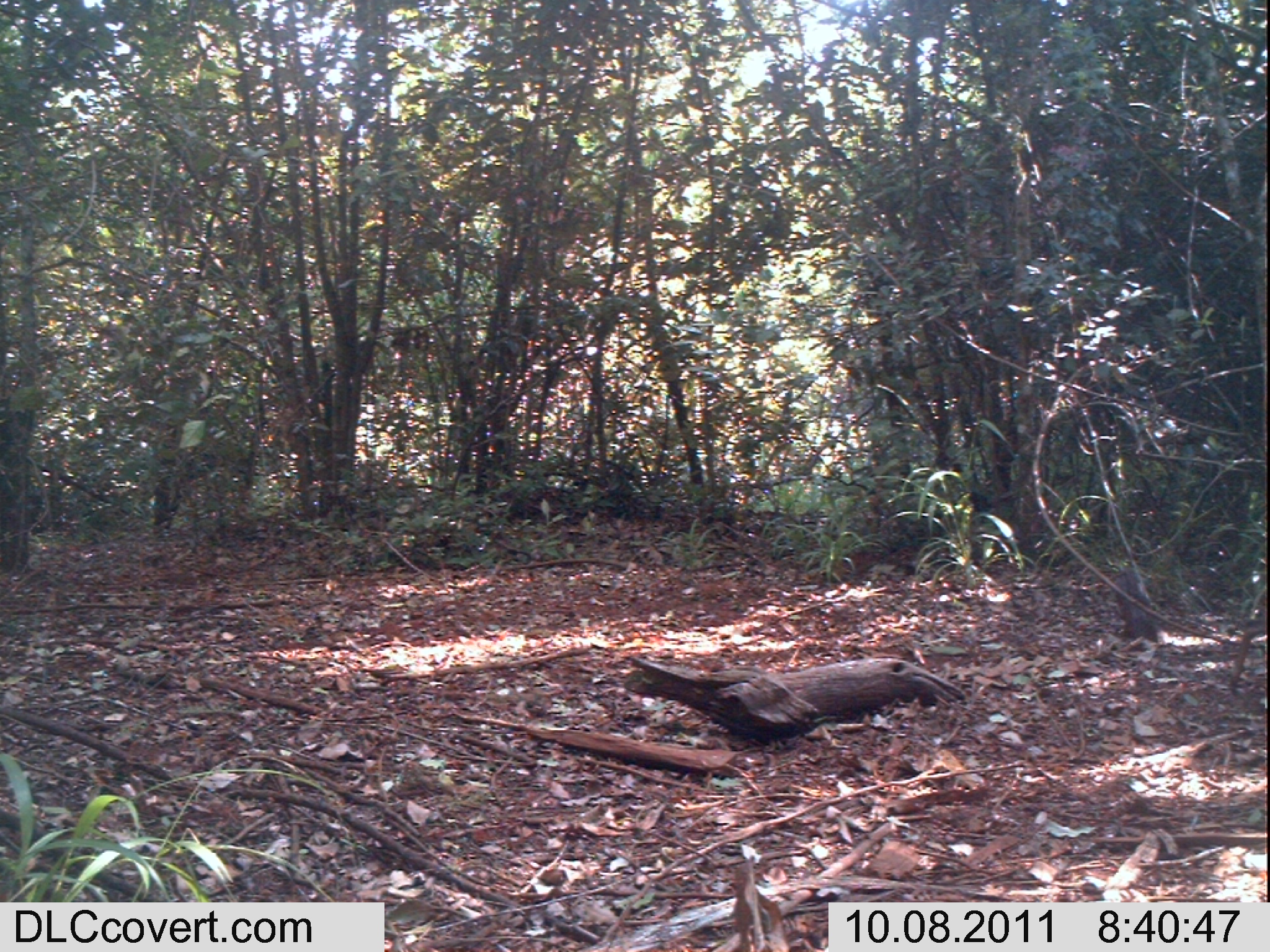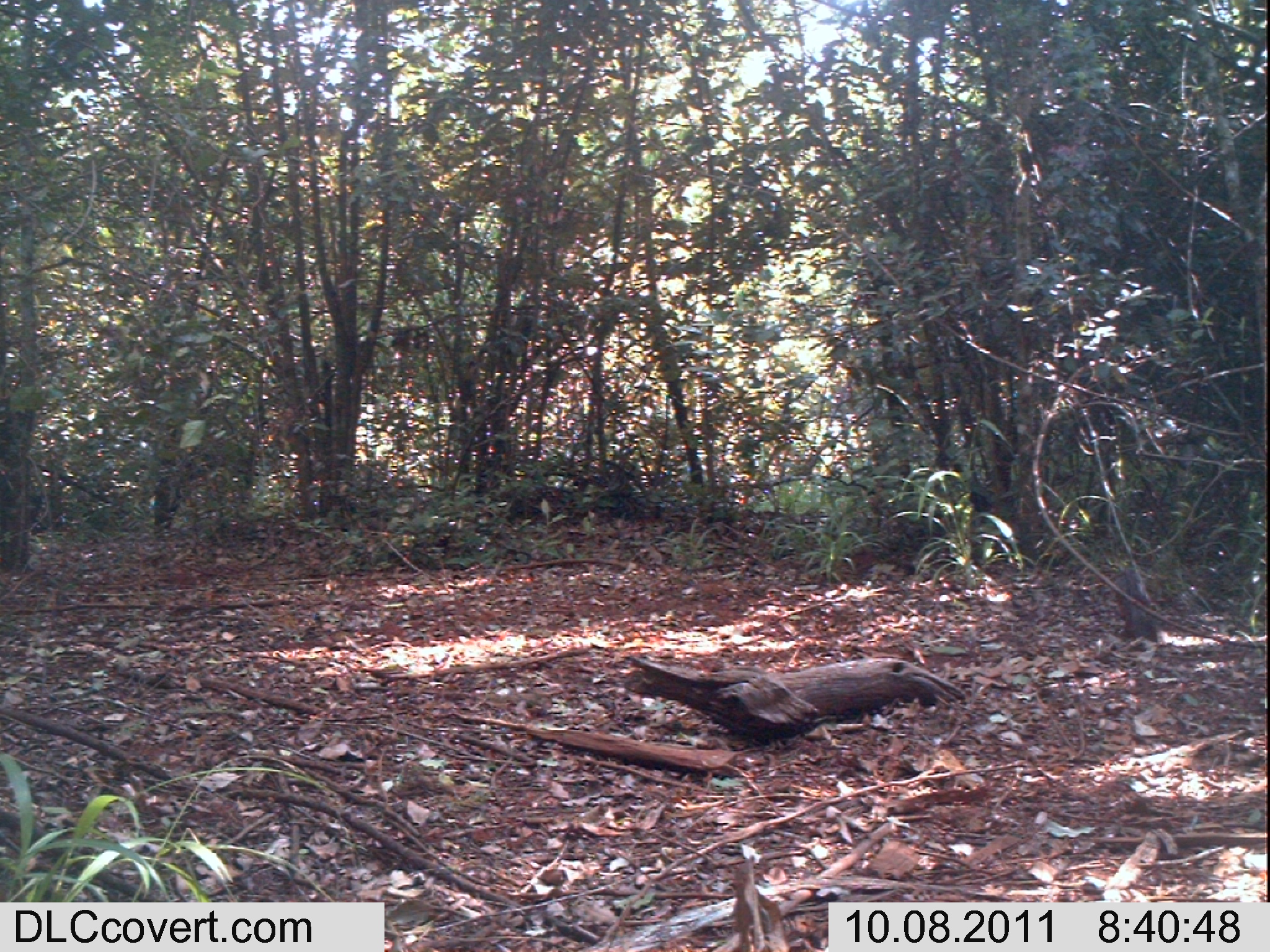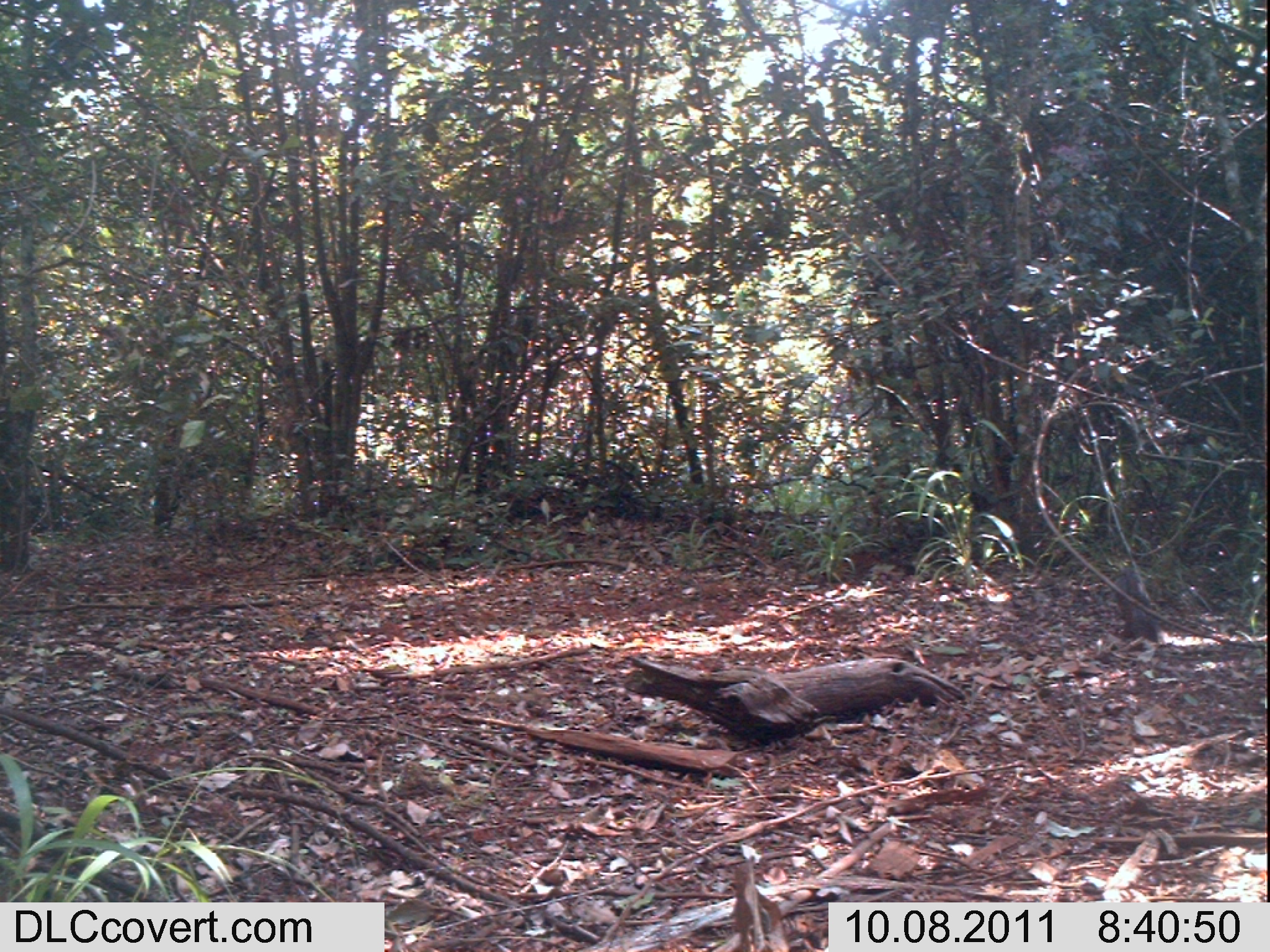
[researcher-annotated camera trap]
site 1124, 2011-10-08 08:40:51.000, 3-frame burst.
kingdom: Animalia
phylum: Chordata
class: Mammalia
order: Artiodactyla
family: Bovidae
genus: Capra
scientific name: Capra aegagrus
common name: wild goat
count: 1